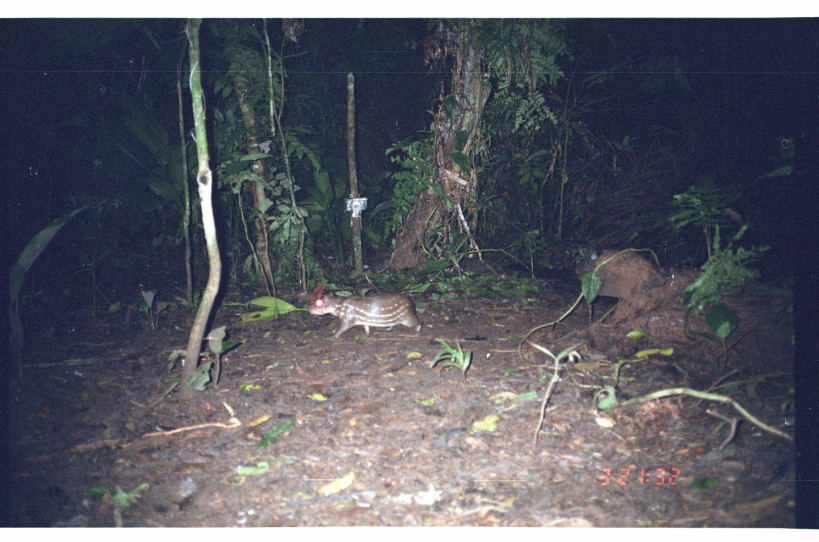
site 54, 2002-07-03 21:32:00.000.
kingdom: Animalia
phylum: Chordata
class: Mammalia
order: Rodentia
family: Cuniculidae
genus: Cuniculus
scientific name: Cuniculus paca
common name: spotted paca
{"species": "Cuniculus paca (spotted paca)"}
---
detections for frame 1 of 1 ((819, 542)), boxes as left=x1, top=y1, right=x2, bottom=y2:
cuniculus paca: left=306, top=280, right=422, bottom=340